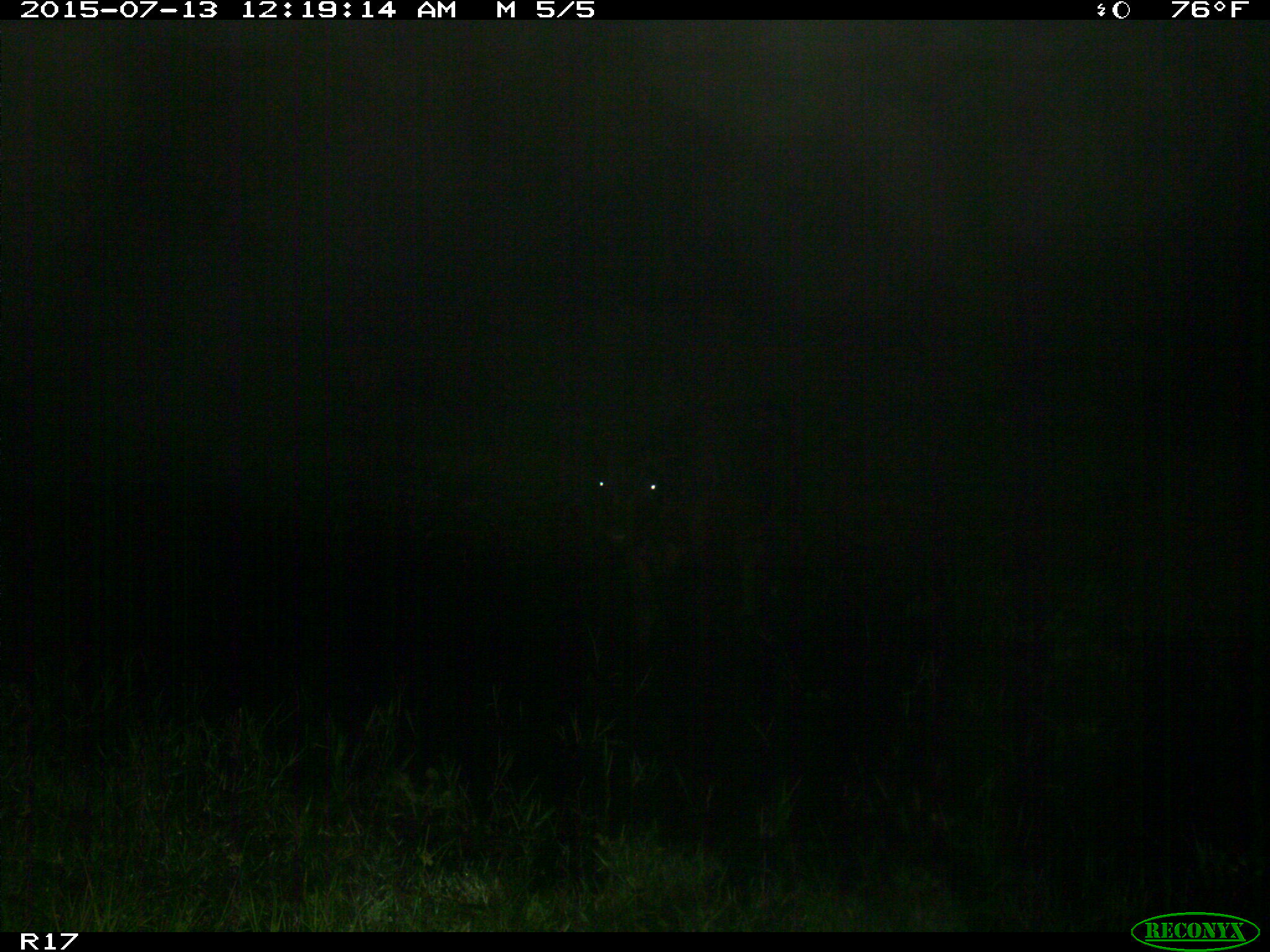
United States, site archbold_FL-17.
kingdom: Animalia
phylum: Chordata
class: Mammalia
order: Artiodactyla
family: Bovidae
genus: Bos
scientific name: Bos taurus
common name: domestic cow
Bos taurus (domestic cow).